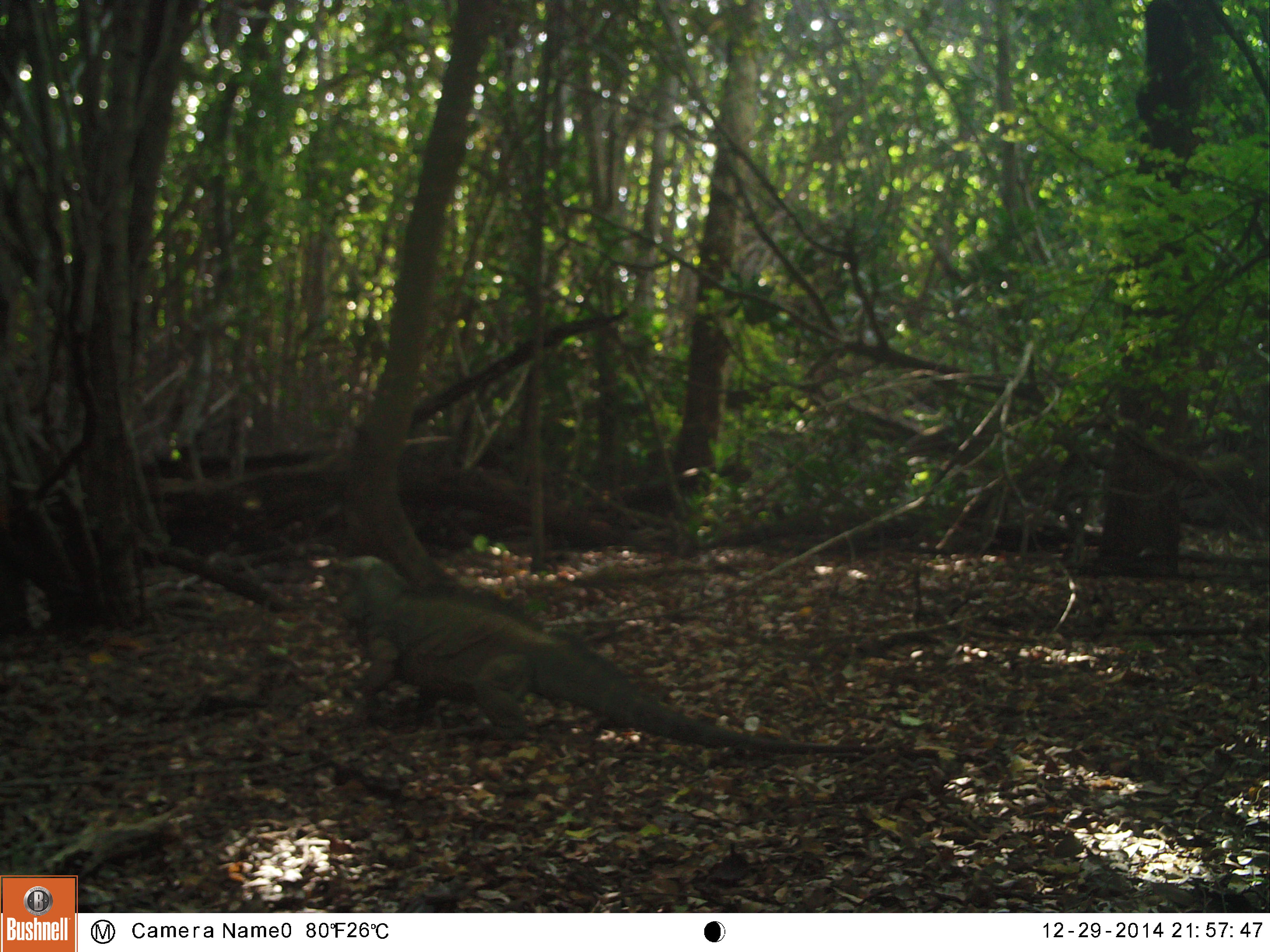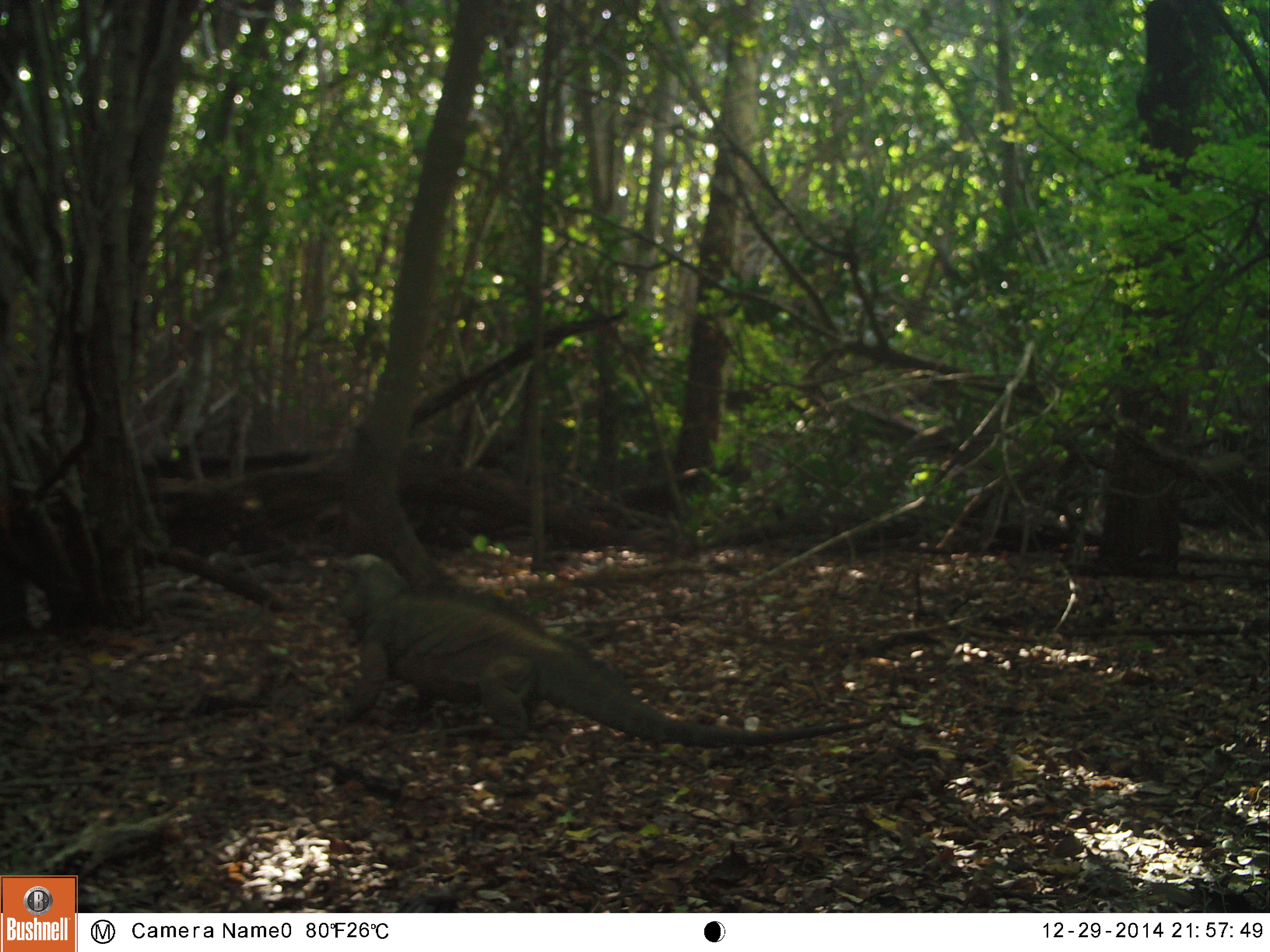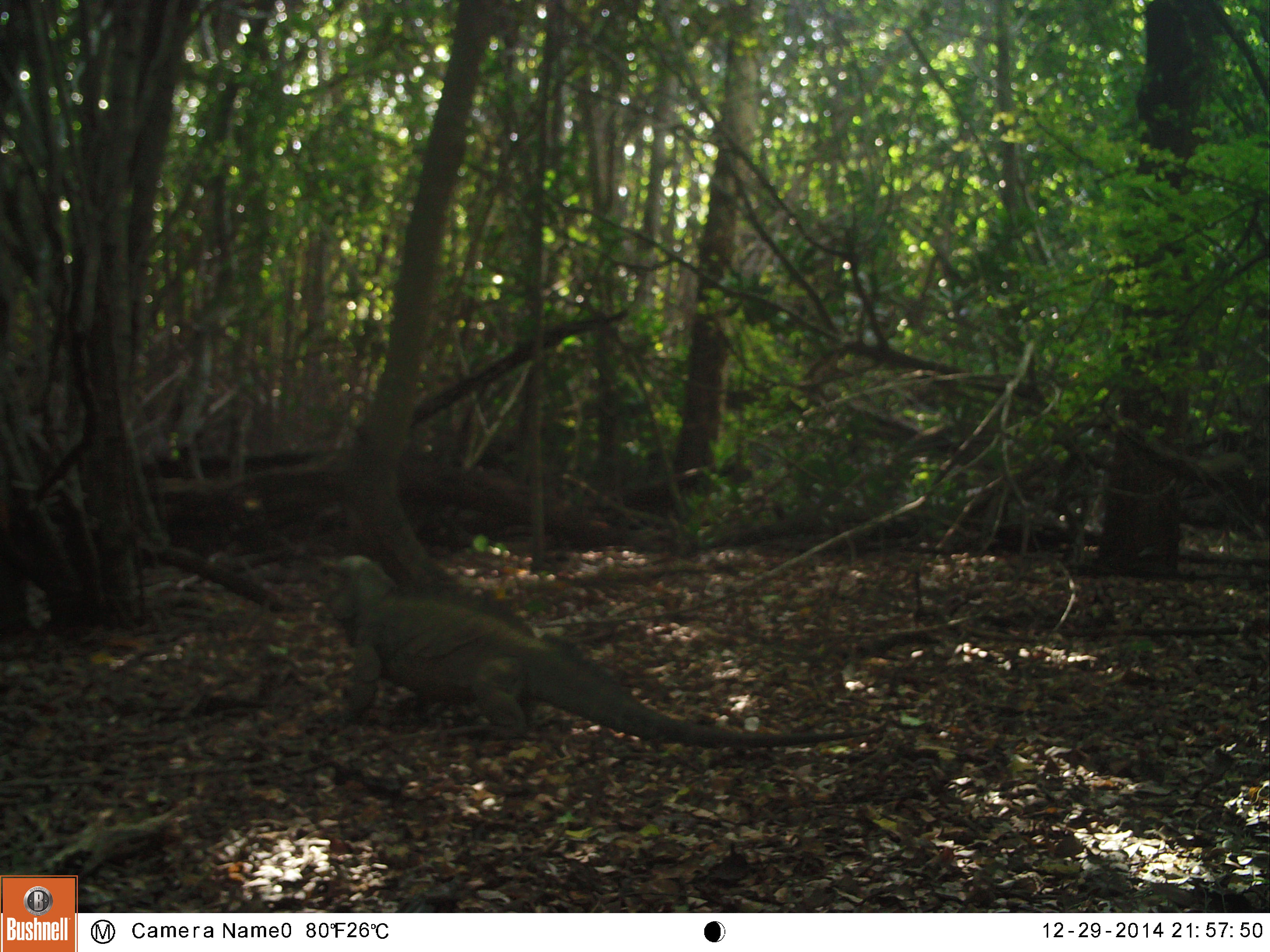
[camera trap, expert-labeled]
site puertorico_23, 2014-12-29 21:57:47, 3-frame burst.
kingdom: Animalia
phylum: Chordata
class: Reptilia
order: Squamata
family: Iguanidae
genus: Iguana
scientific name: Iguana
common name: typical iguanas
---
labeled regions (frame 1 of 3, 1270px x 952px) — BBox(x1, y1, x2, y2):
iguana: BBox(323, 548, 865, 756)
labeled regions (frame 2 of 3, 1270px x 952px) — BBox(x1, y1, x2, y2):
iguana: BBox(311, 548, 847, 752)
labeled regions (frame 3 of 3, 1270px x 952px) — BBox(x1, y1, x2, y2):
iguana: BBox(308, 551, 800, 748)